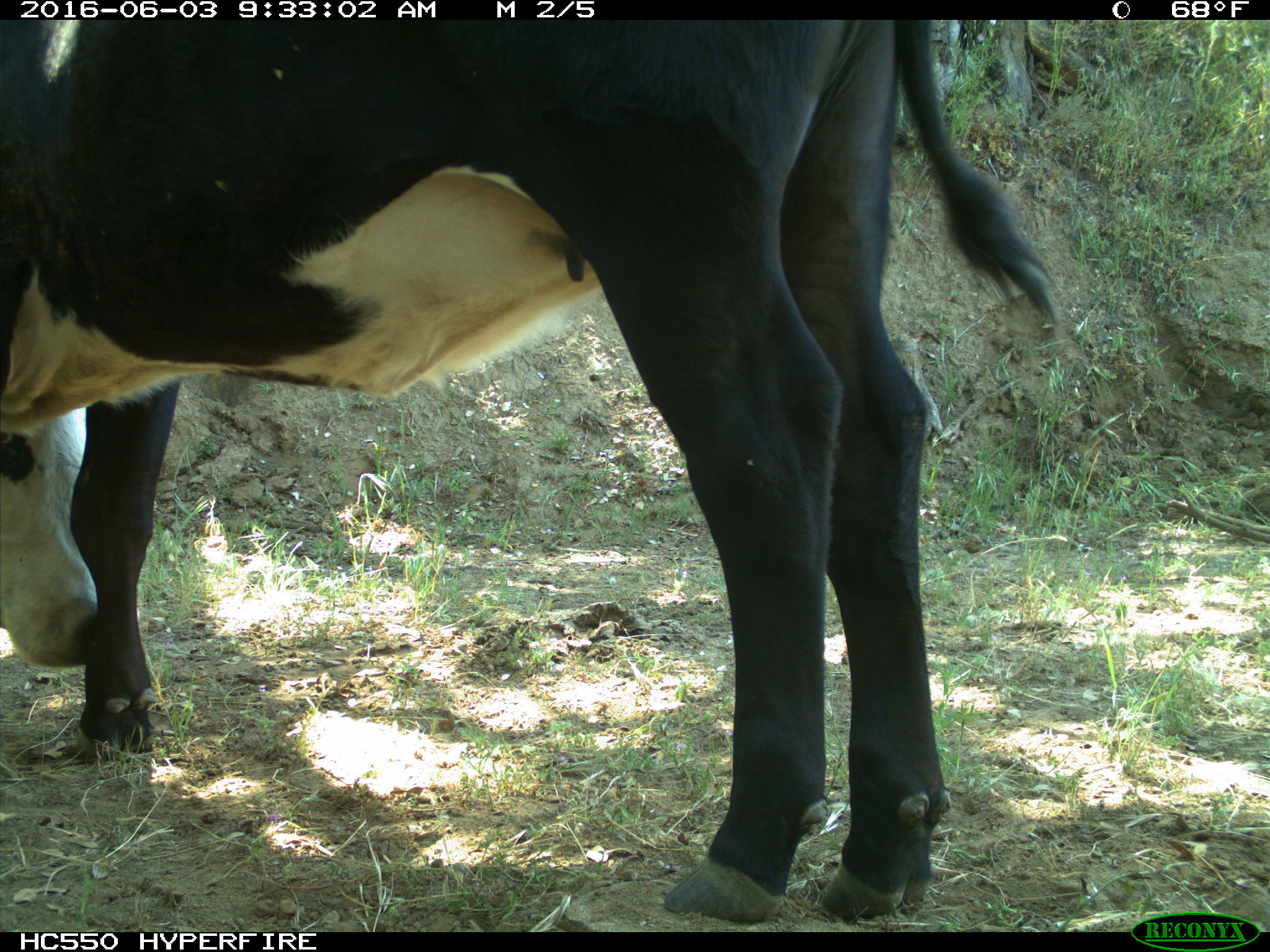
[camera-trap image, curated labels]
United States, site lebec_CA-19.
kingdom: Animalia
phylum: Chordata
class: Mammalia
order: Artiodactyla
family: Bovidae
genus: Bos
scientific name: Bos taurus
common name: domestic cow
Bos taurus (domestic cow).